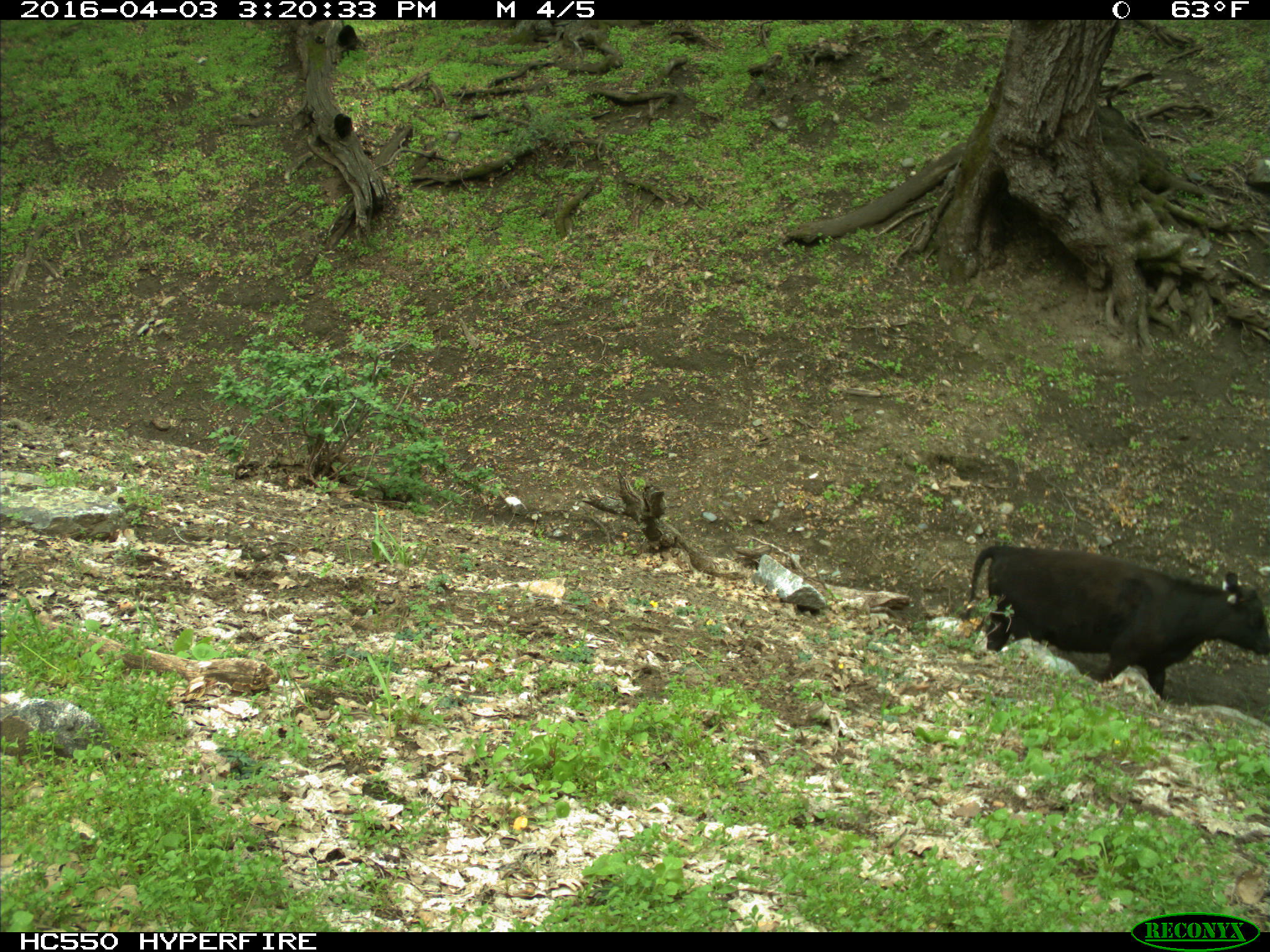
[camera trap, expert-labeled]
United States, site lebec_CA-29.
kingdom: Animalia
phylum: Chordata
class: Mammalia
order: Artiodactyla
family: Bovidae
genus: Bos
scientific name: Bos taurus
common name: domestic cow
Bos taurus (domestic cow).